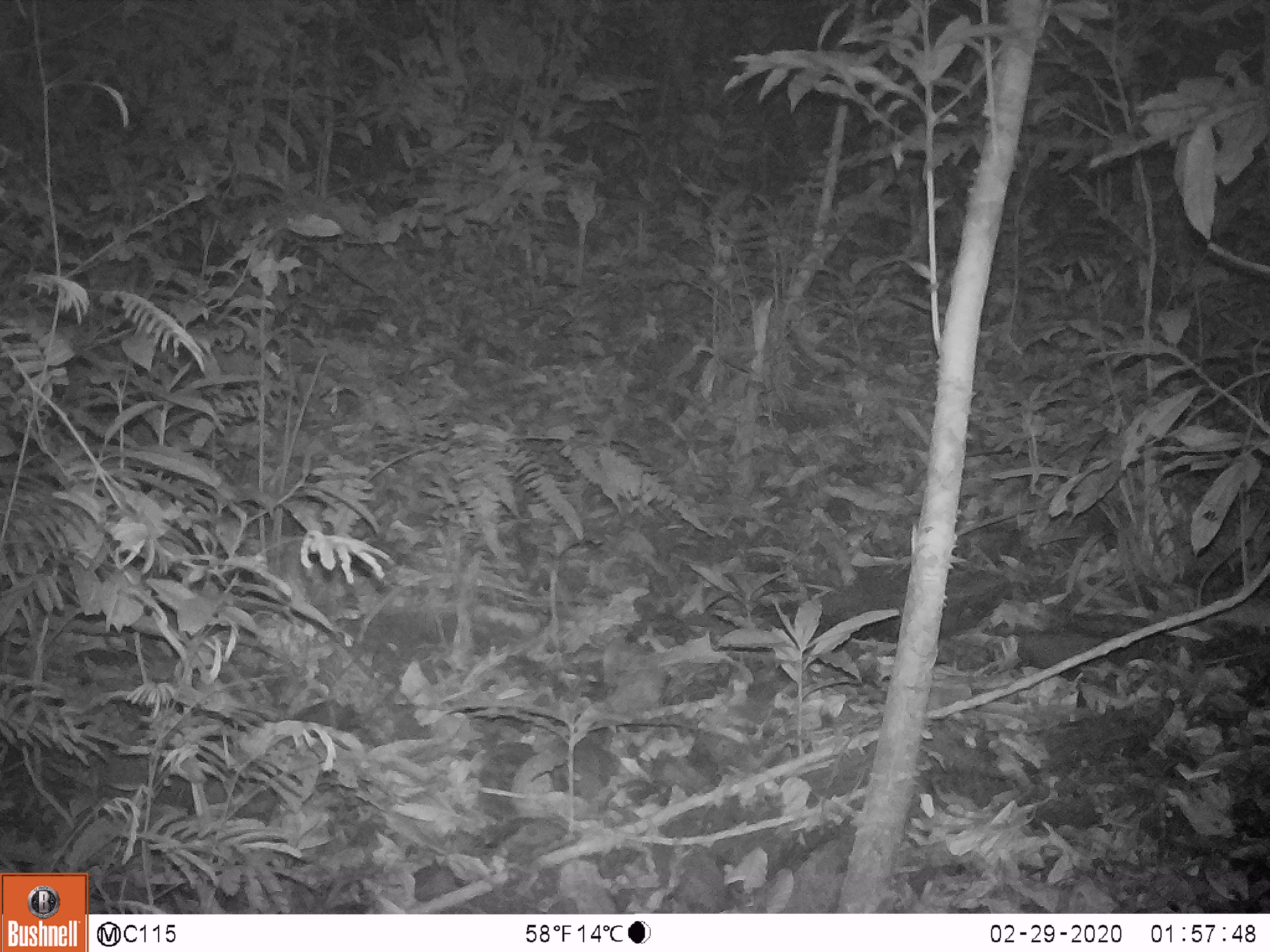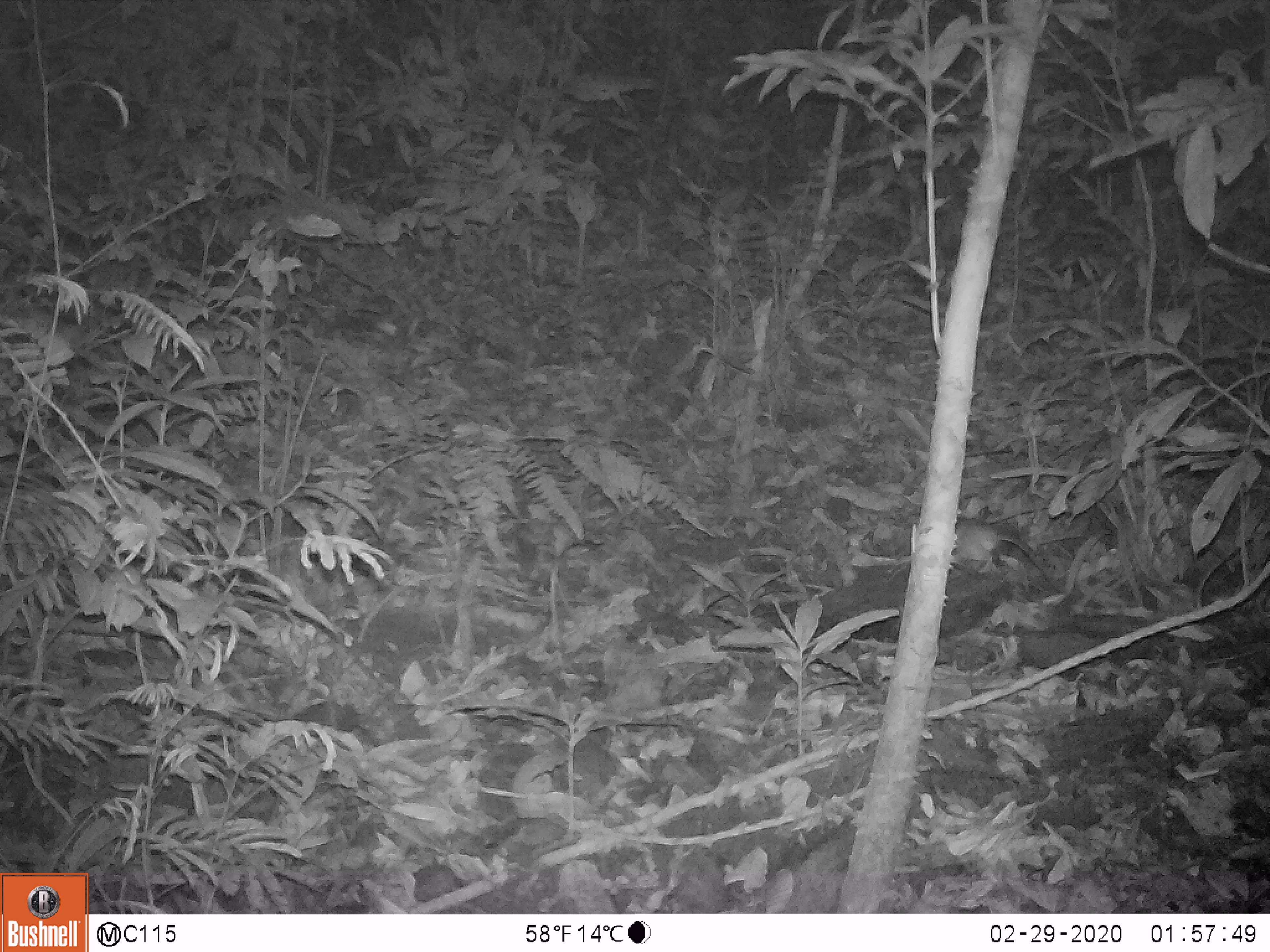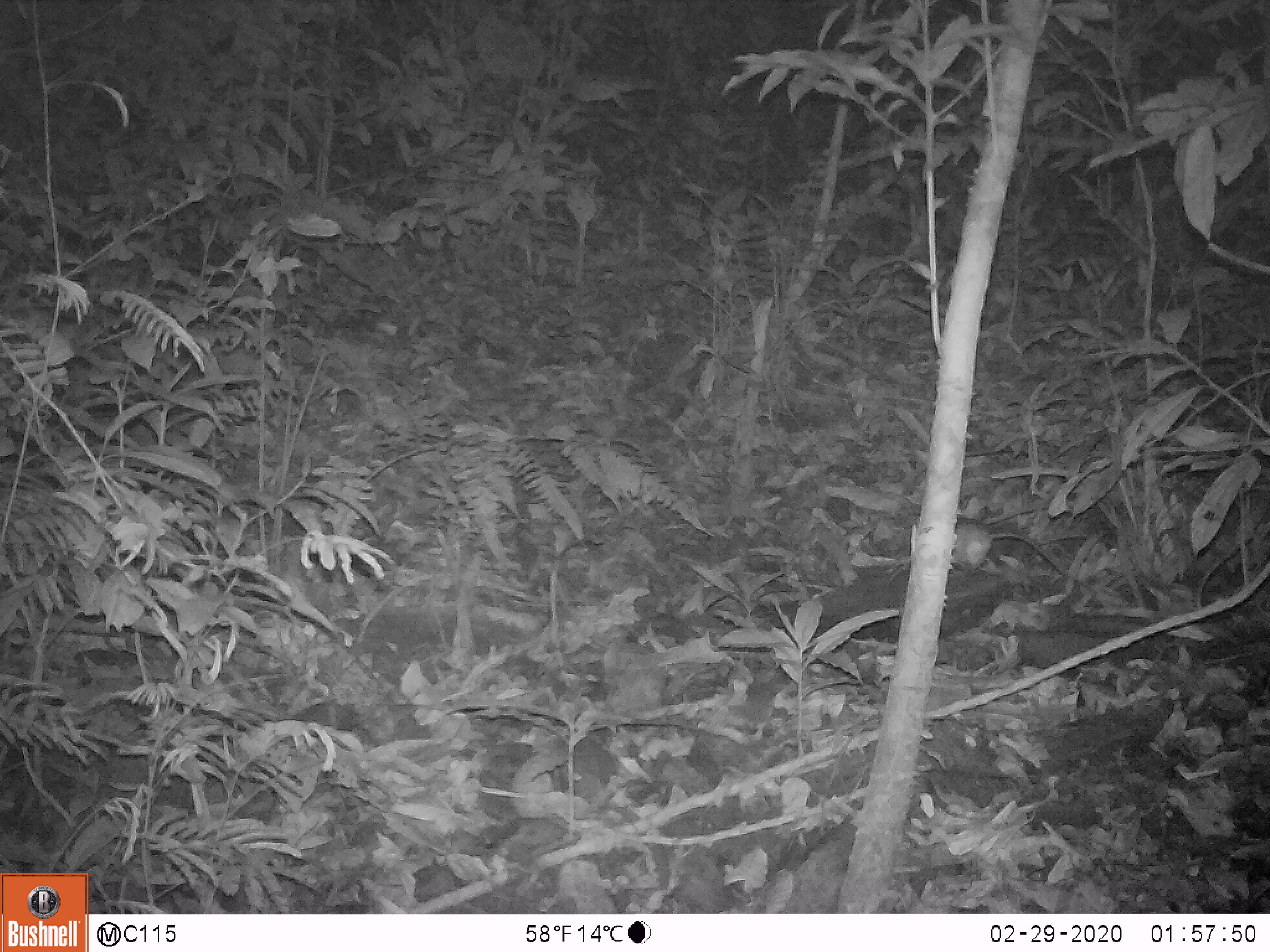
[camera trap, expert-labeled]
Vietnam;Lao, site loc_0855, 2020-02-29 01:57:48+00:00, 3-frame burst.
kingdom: Animalia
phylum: Chordata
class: Mammalia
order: Rodentia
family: Muridae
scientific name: Muridae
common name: old-world mice and rats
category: unidentified murid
Unidentified murid (old-world mice and rats) (Muridae). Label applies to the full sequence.